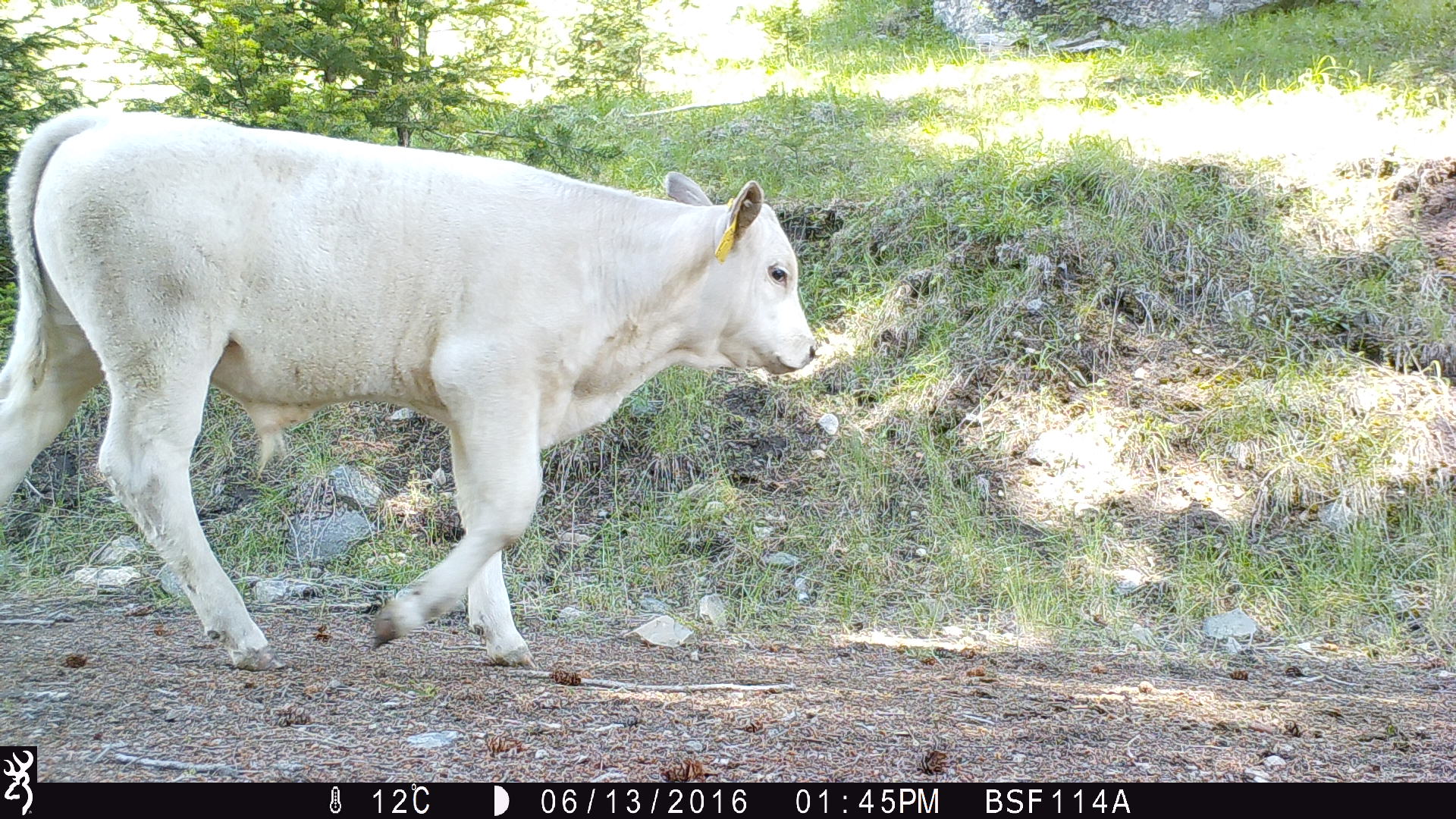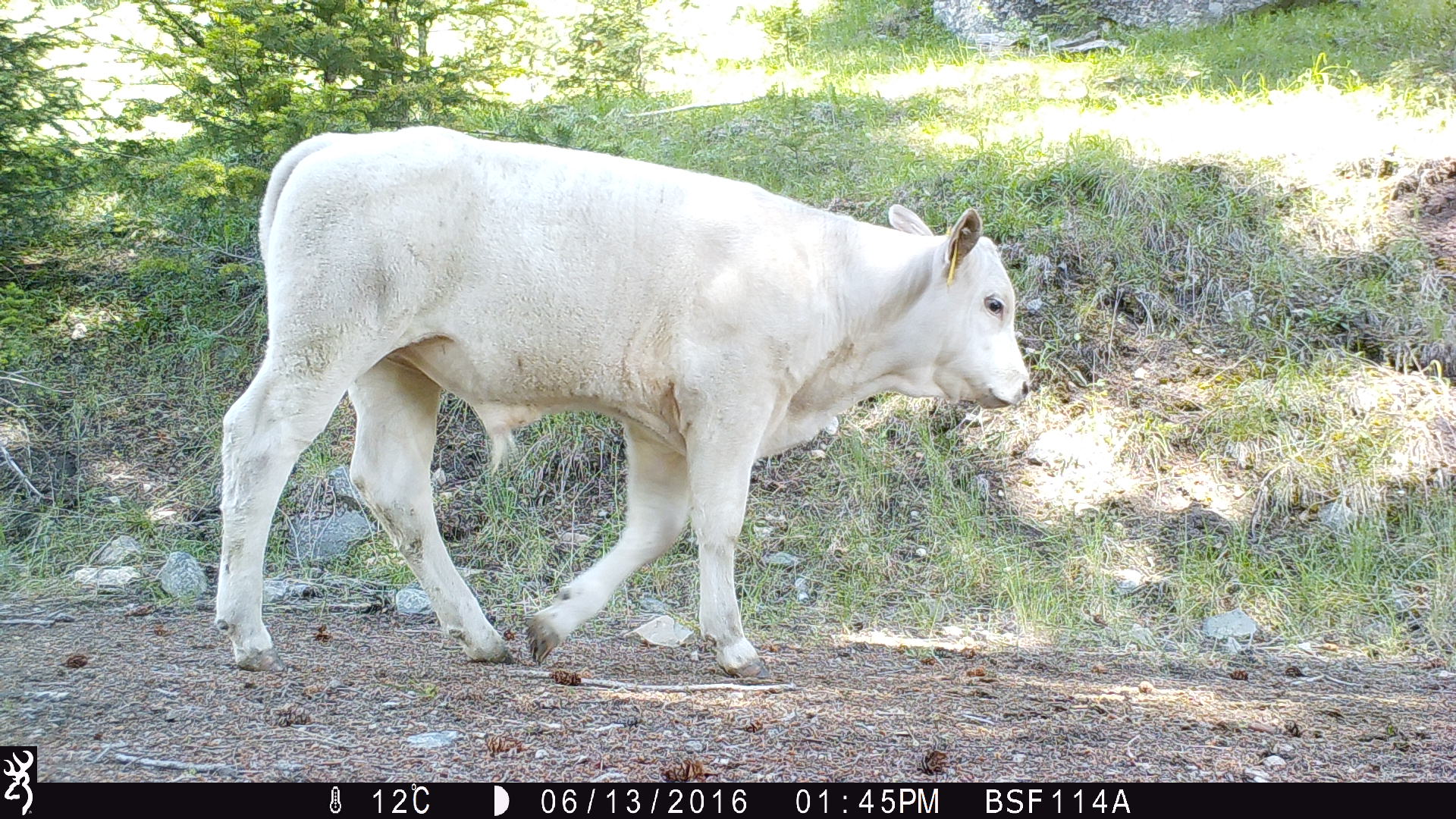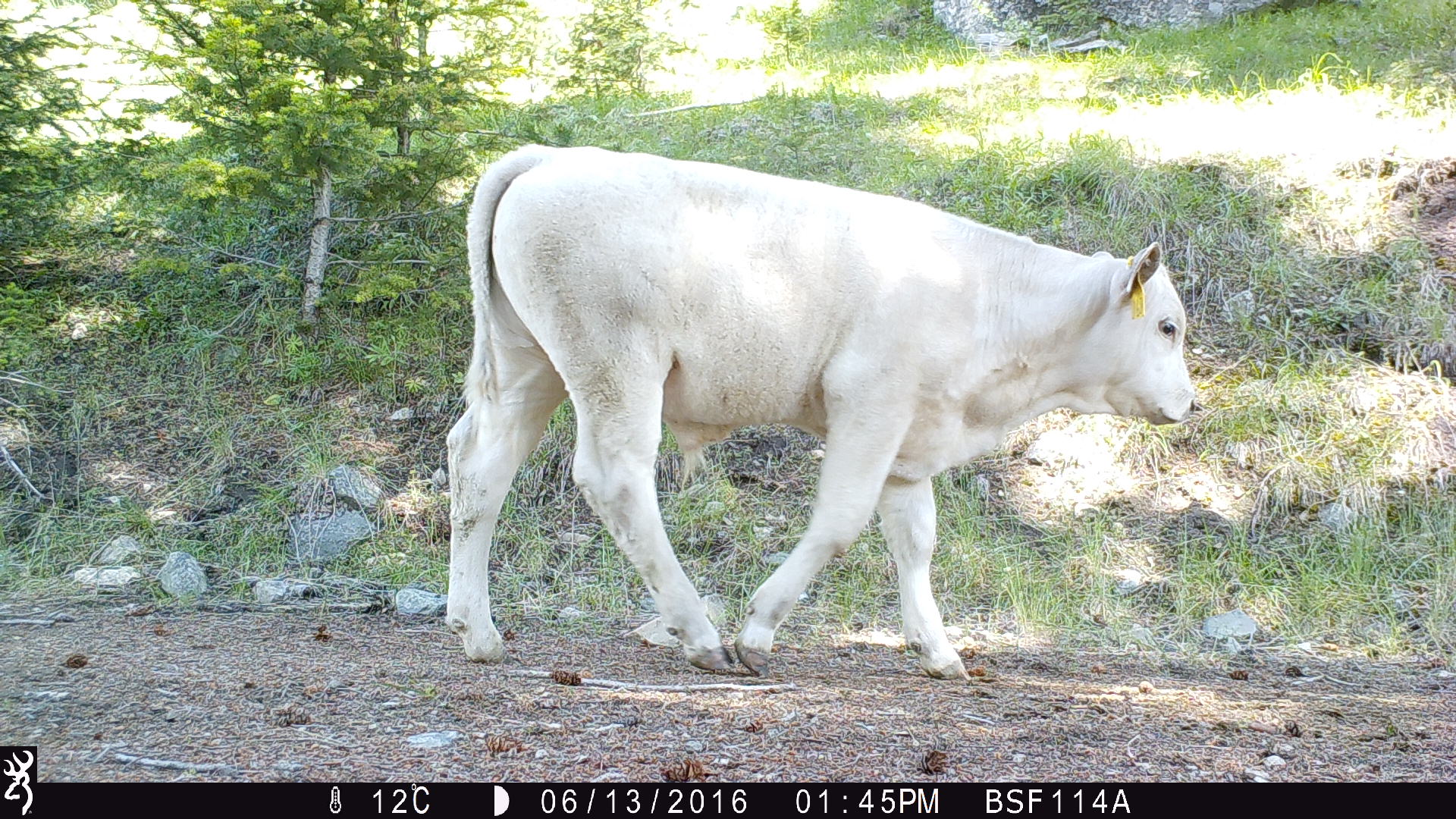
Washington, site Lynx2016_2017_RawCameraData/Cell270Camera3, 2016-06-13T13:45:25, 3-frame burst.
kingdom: Animalia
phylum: Chordata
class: Mammalia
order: Artiodactyla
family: Bovidae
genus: Bos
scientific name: Bos taurus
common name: domestic cattle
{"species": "domestic cattle (Bos taurus)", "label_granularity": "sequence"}